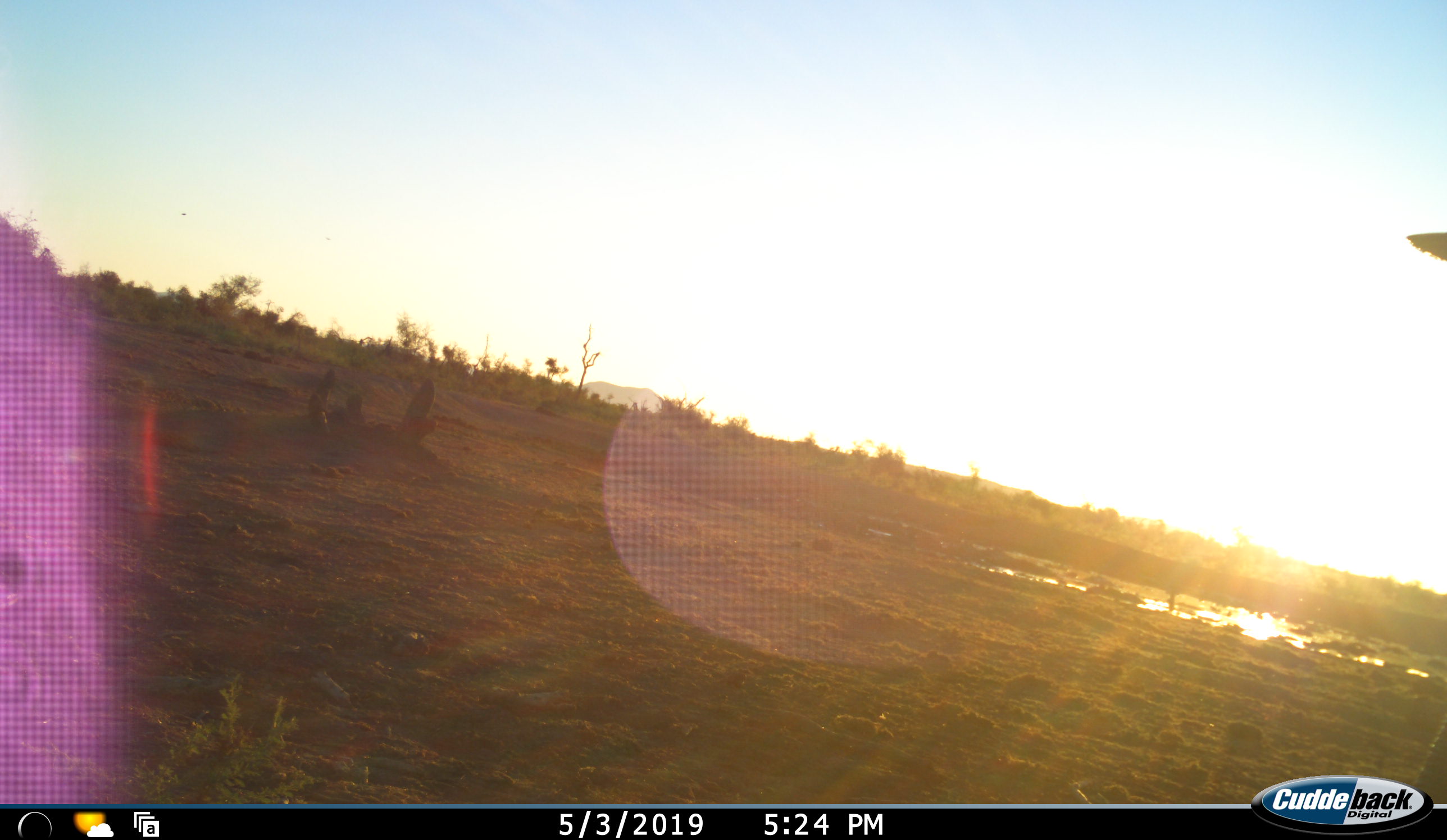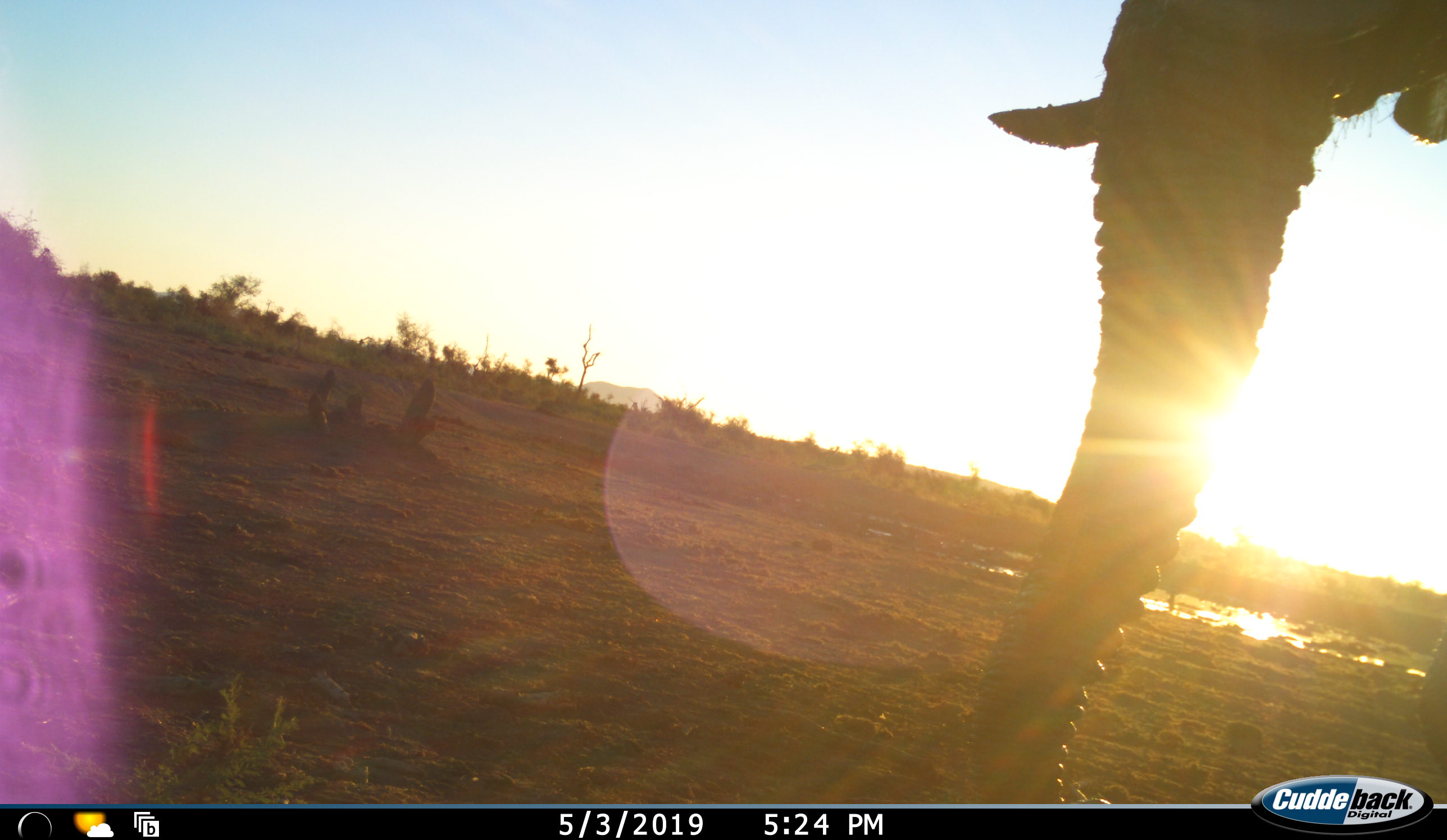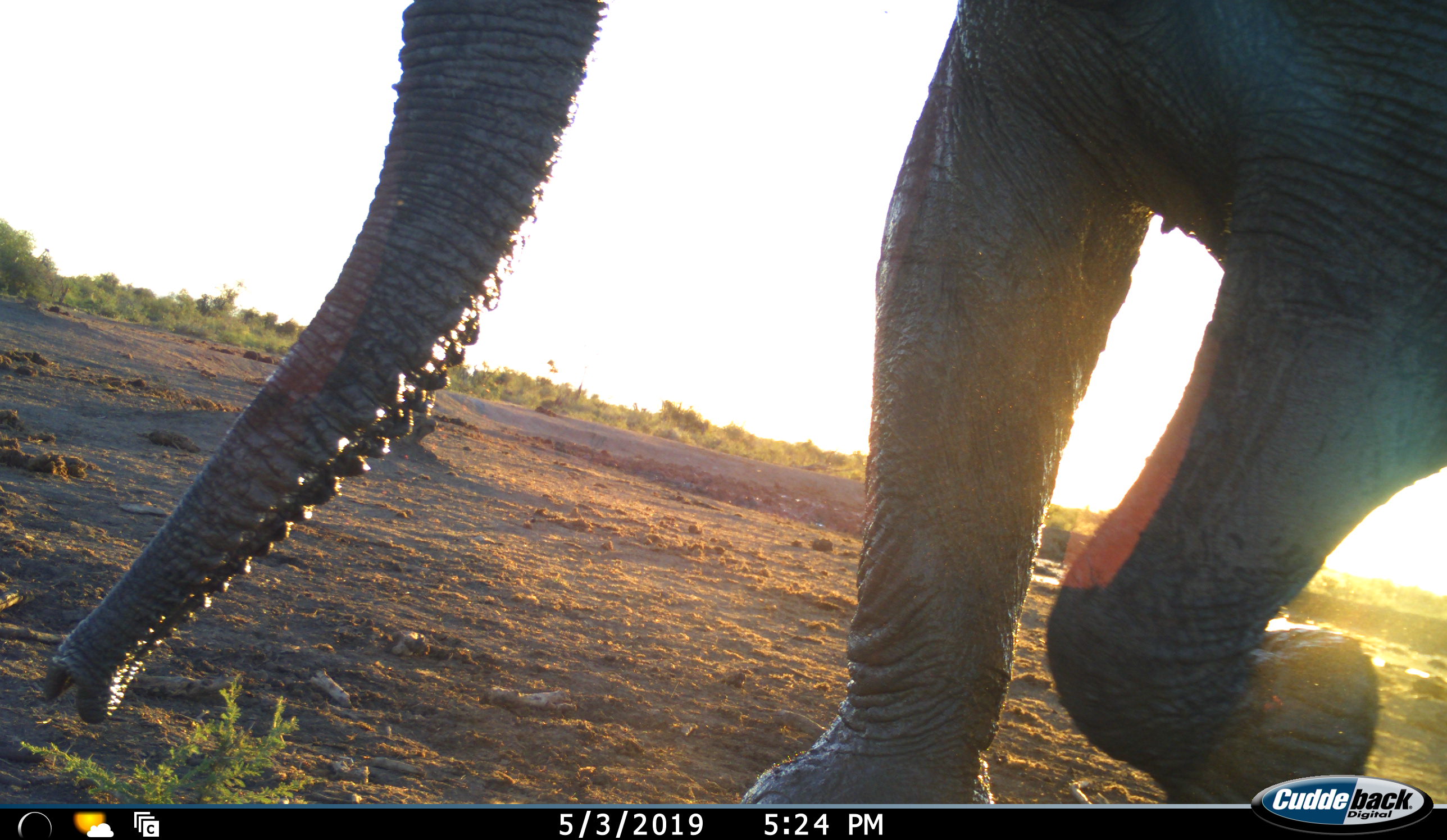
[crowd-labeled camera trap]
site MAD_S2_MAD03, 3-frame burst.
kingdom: Animalia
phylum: Chordata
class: Mammalia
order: Proboscidea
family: Elephantidae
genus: Loxodonta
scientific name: Loxodonta africana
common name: african bush elephant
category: elephant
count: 1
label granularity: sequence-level